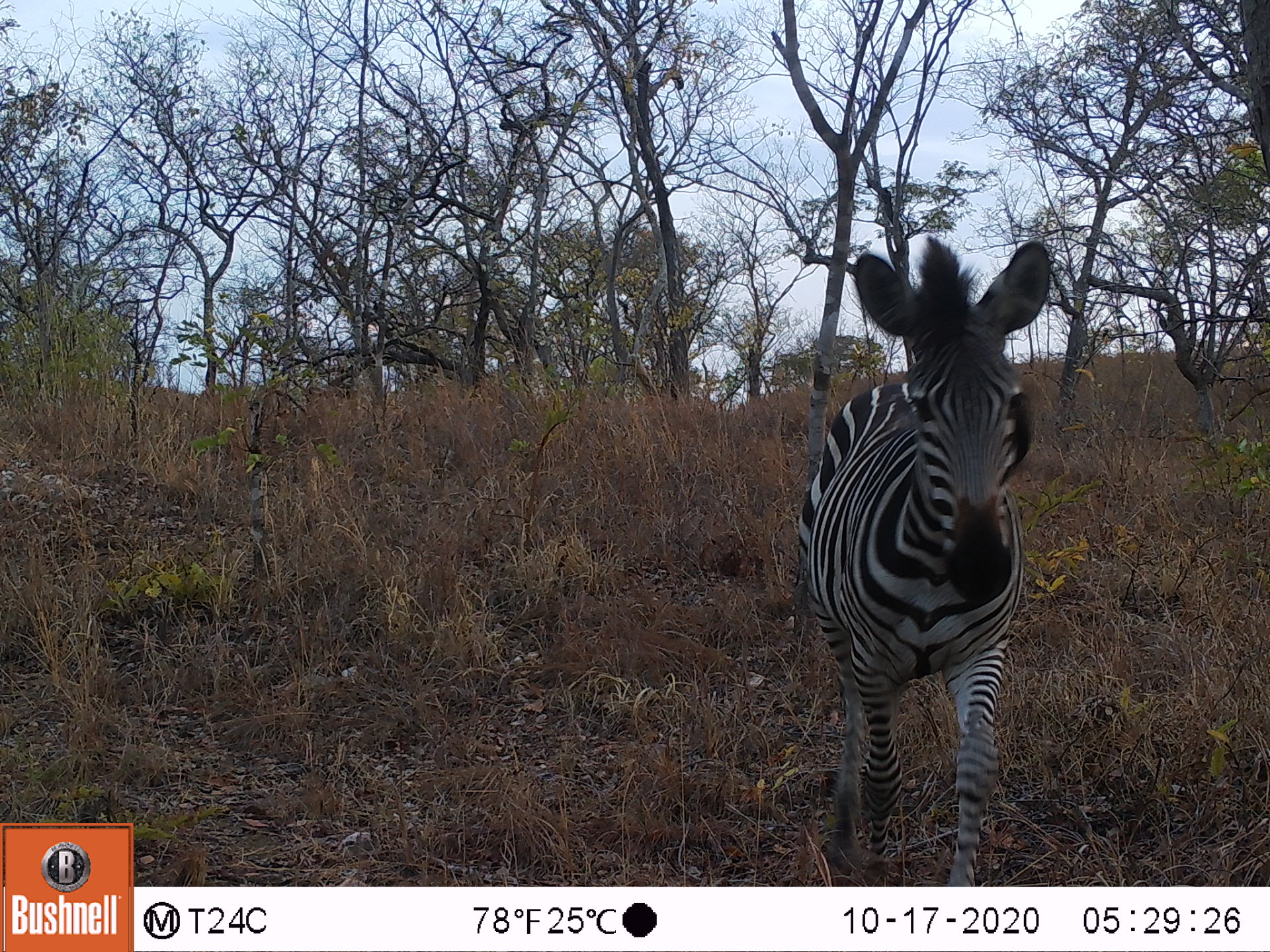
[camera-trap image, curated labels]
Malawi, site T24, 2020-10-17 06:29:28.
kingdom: Animalia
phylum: Chordata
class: Mammalia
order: Perissodactyla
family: Equidae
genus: Equus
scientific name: Equus quagga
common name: plains zebra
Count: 1.